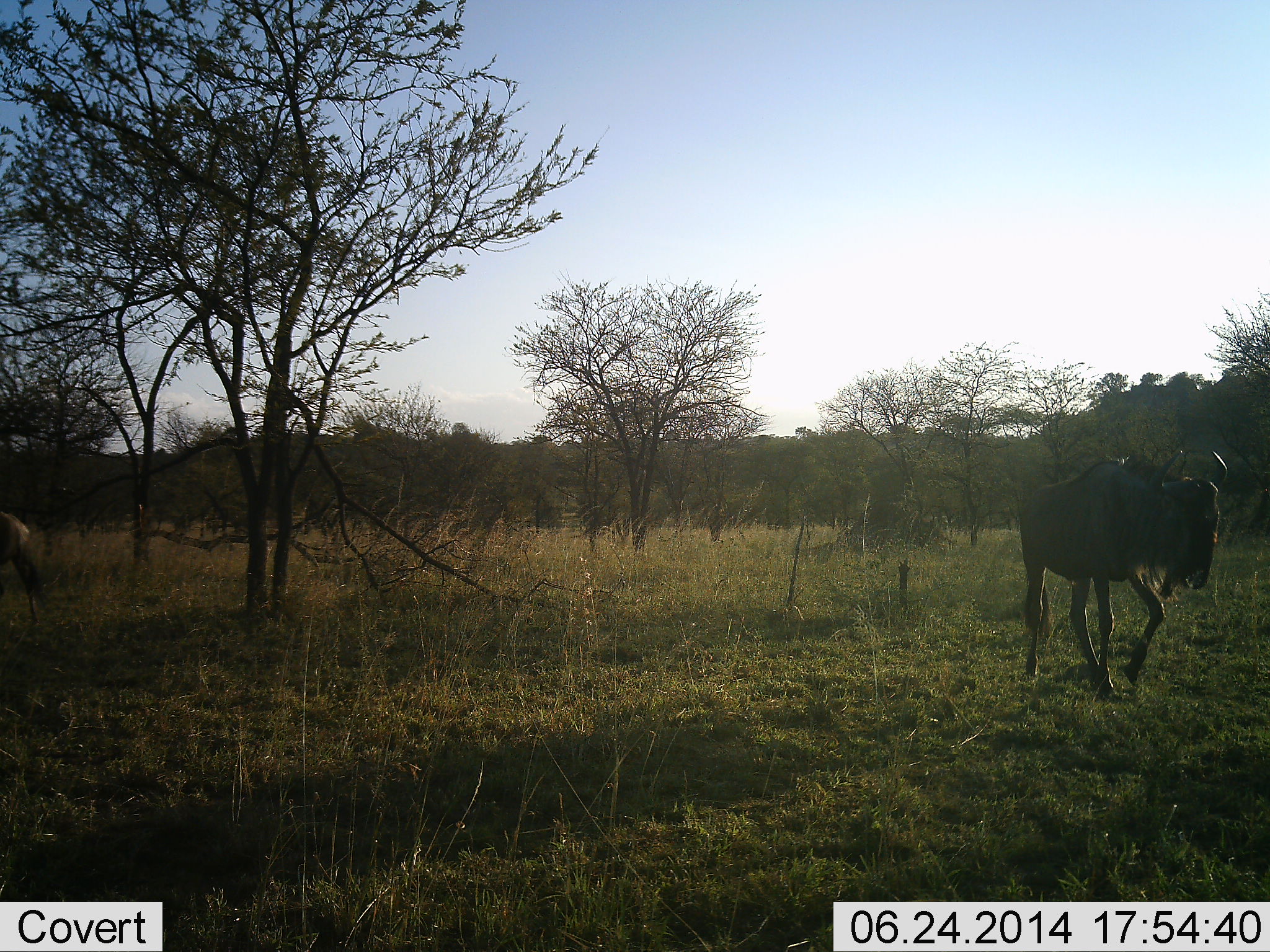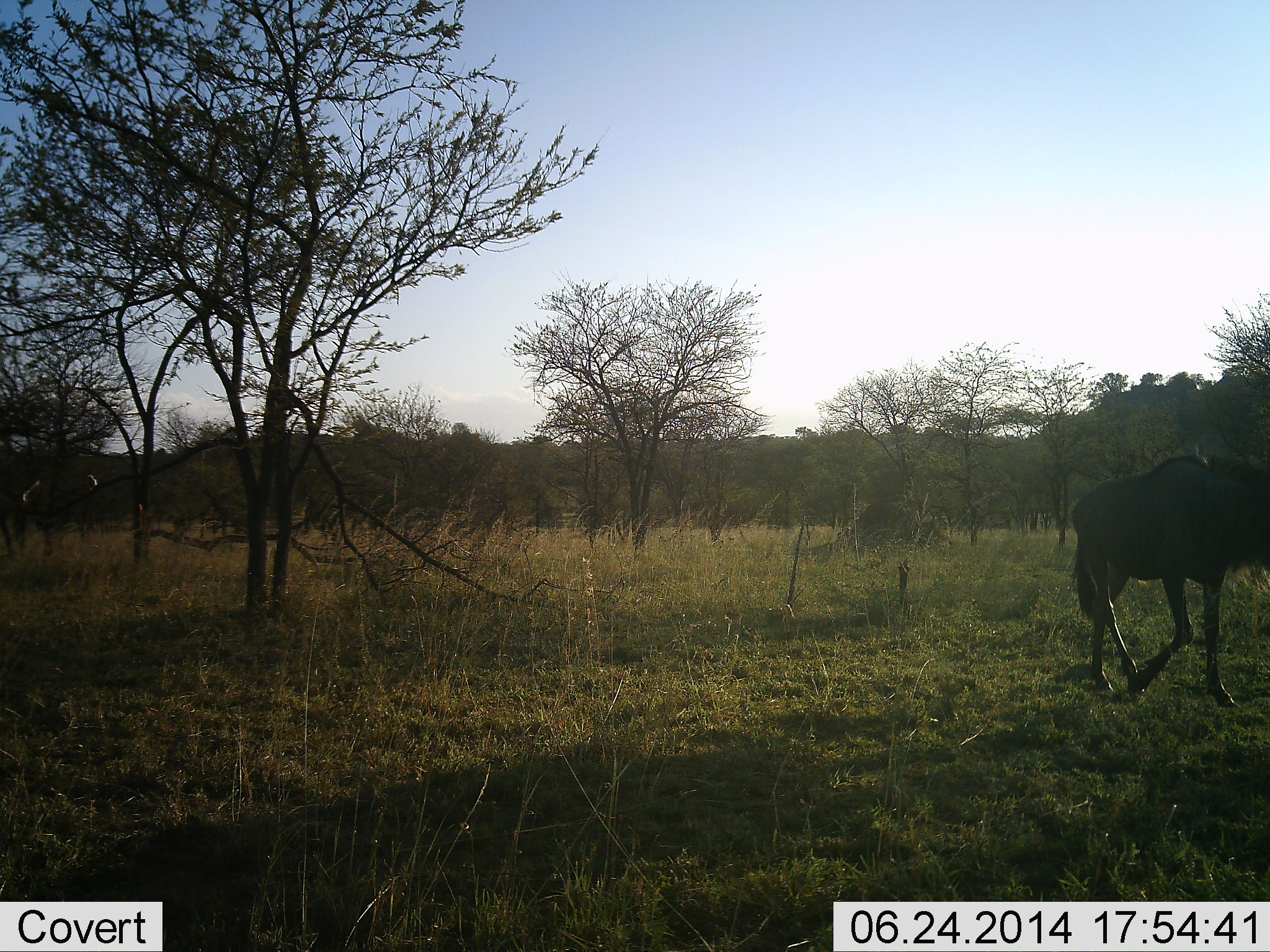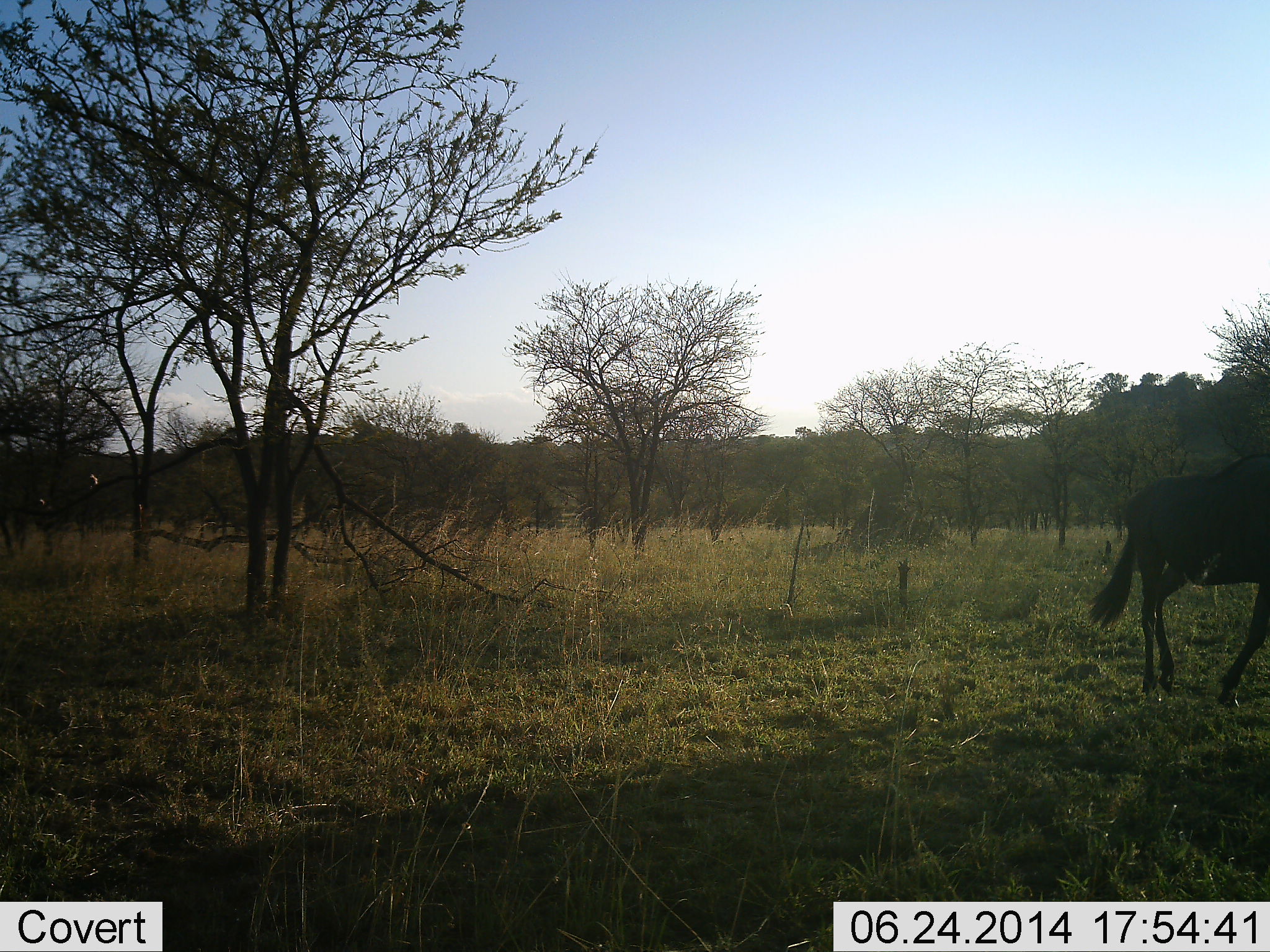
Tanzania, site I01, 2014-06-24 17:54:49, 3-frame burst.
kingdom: Animalia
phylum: Chordata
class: Mammalia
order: Artiodactyla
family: Bovidae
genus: Connochaetes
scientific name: Connochaetes taurinus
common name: blue wildebeest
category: wildebeest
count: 2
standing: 9%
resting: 0%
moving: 100%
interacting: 0%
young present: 0%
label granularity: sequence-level